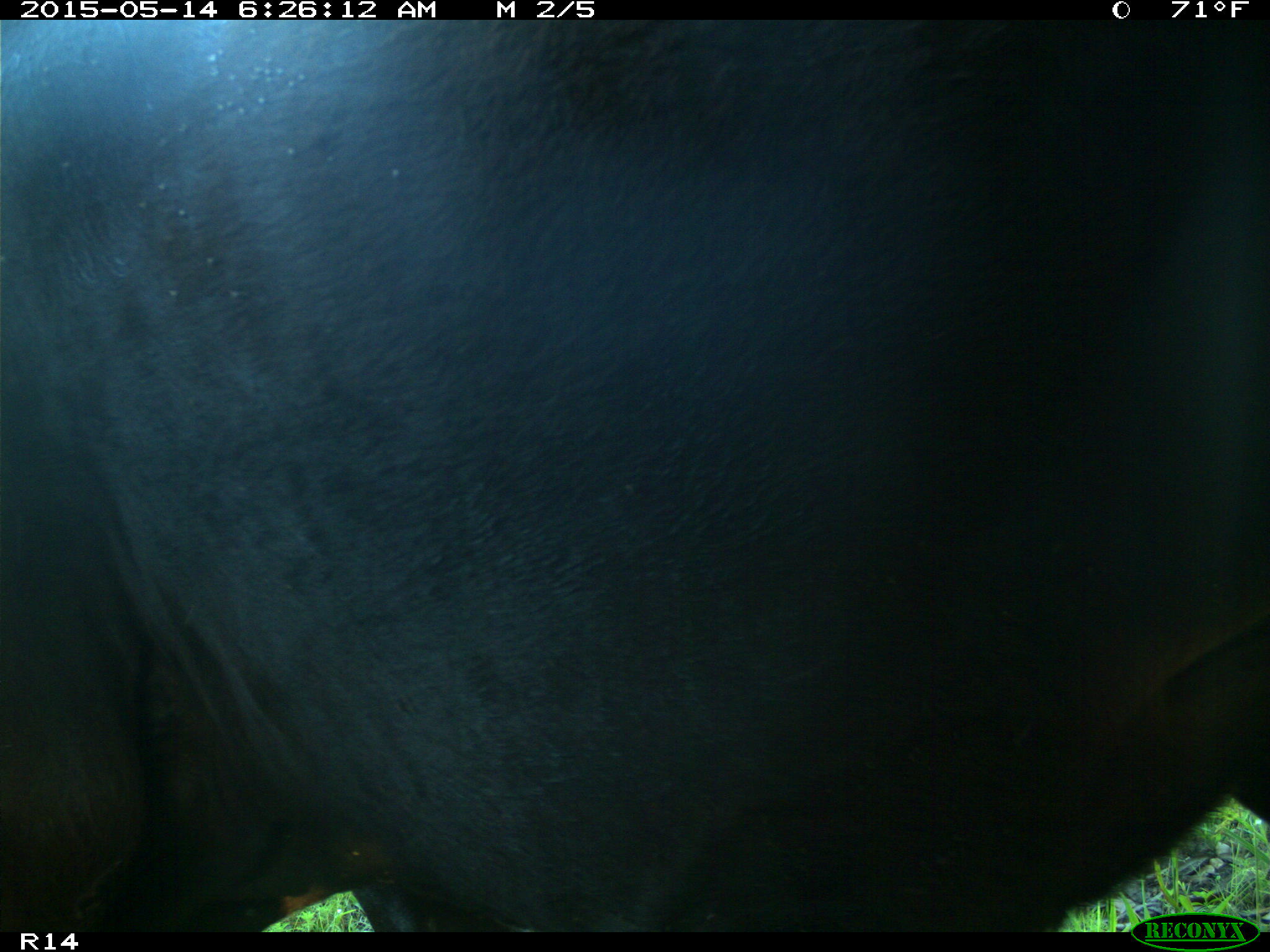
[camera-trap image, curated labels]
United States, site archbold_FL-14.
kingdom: Animalia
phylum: Chordata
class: Mammalia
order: Artiodactyla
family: Bovidae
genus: Bos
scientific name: Bos taurus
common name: domestic cow